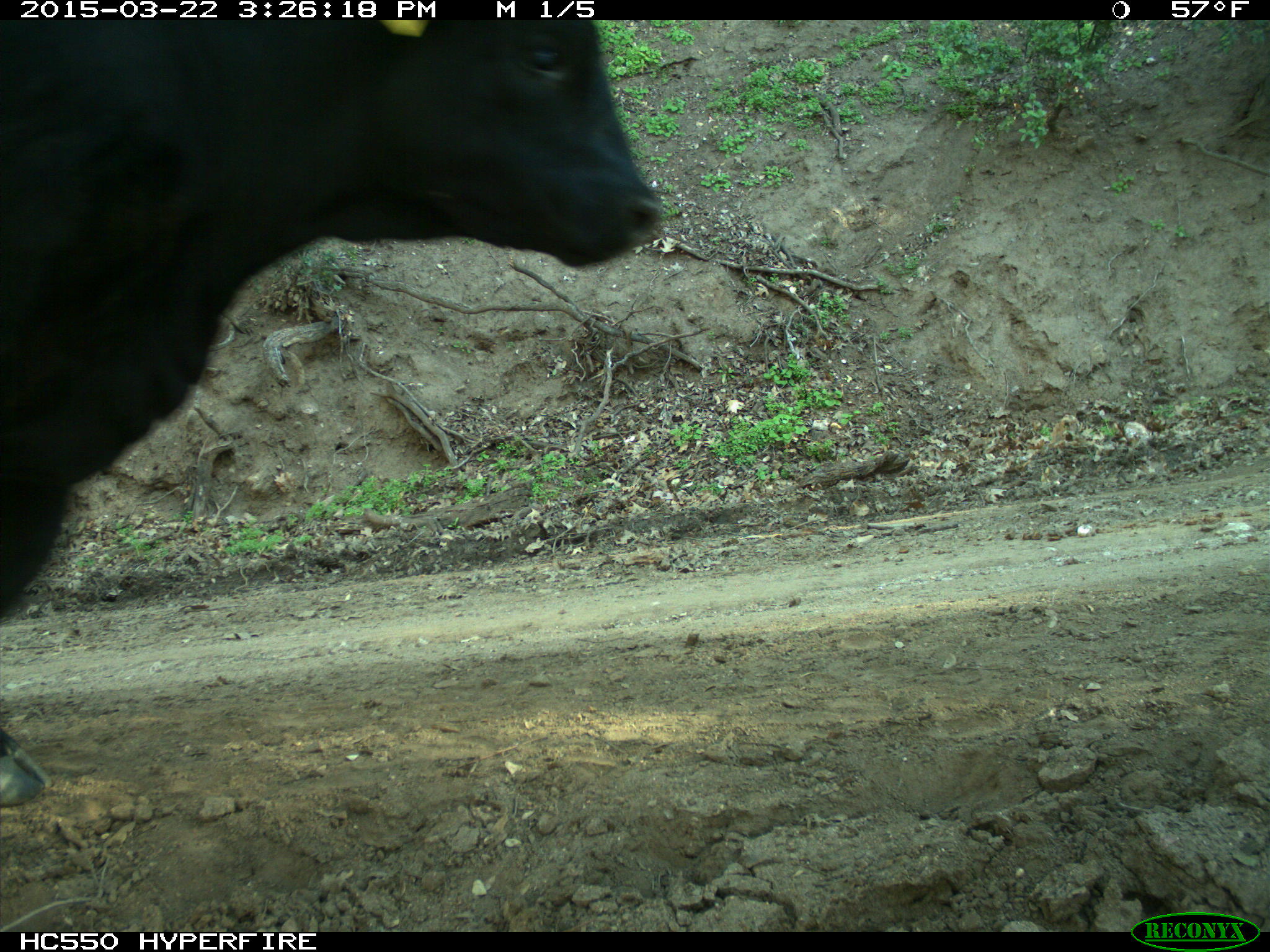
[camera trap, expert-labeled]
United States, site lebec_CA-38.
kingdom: Animalia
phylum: Chordata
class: Mammalia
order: Artiodactyla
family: Bovidae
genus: Bos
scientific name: Bos taurus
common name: domestic cow